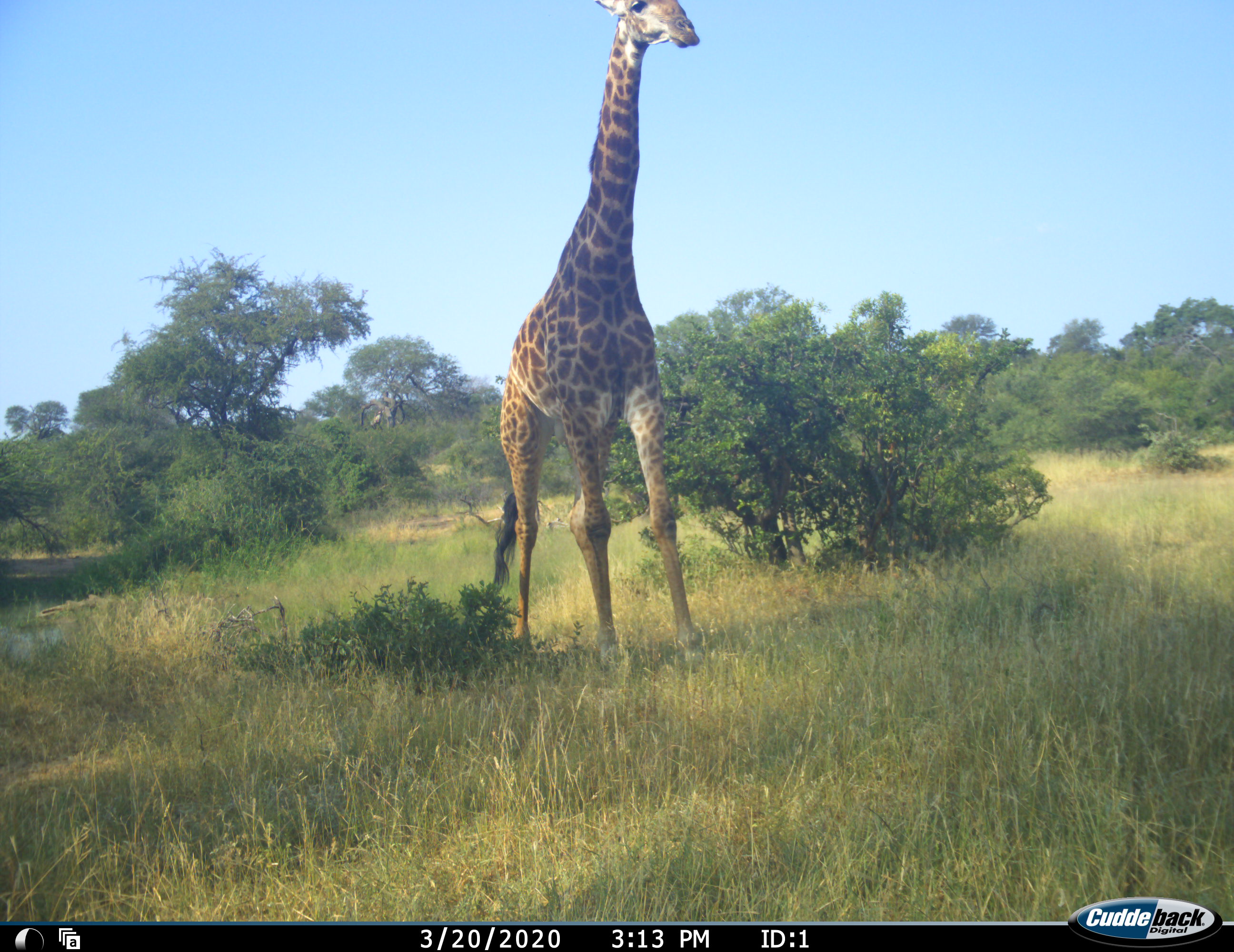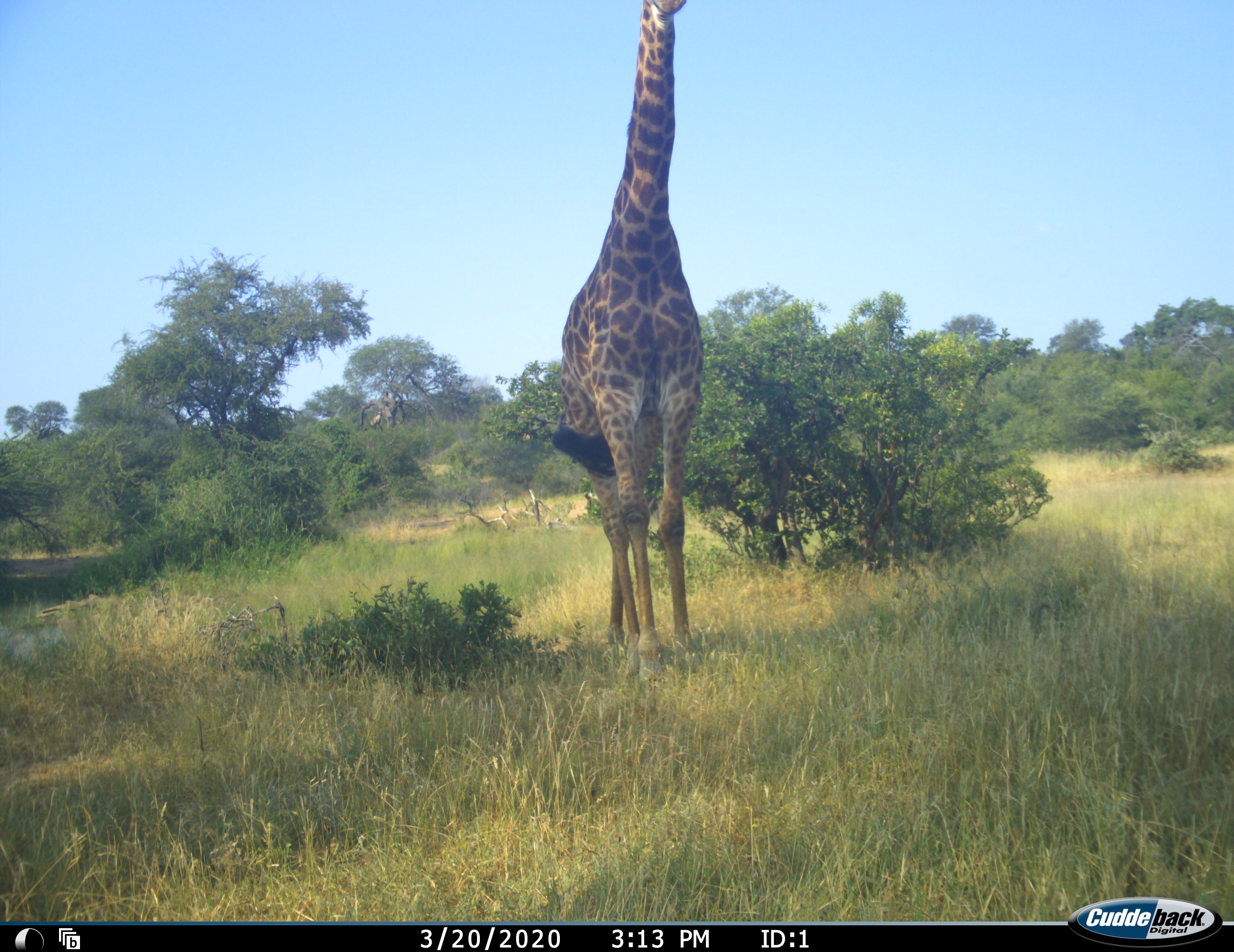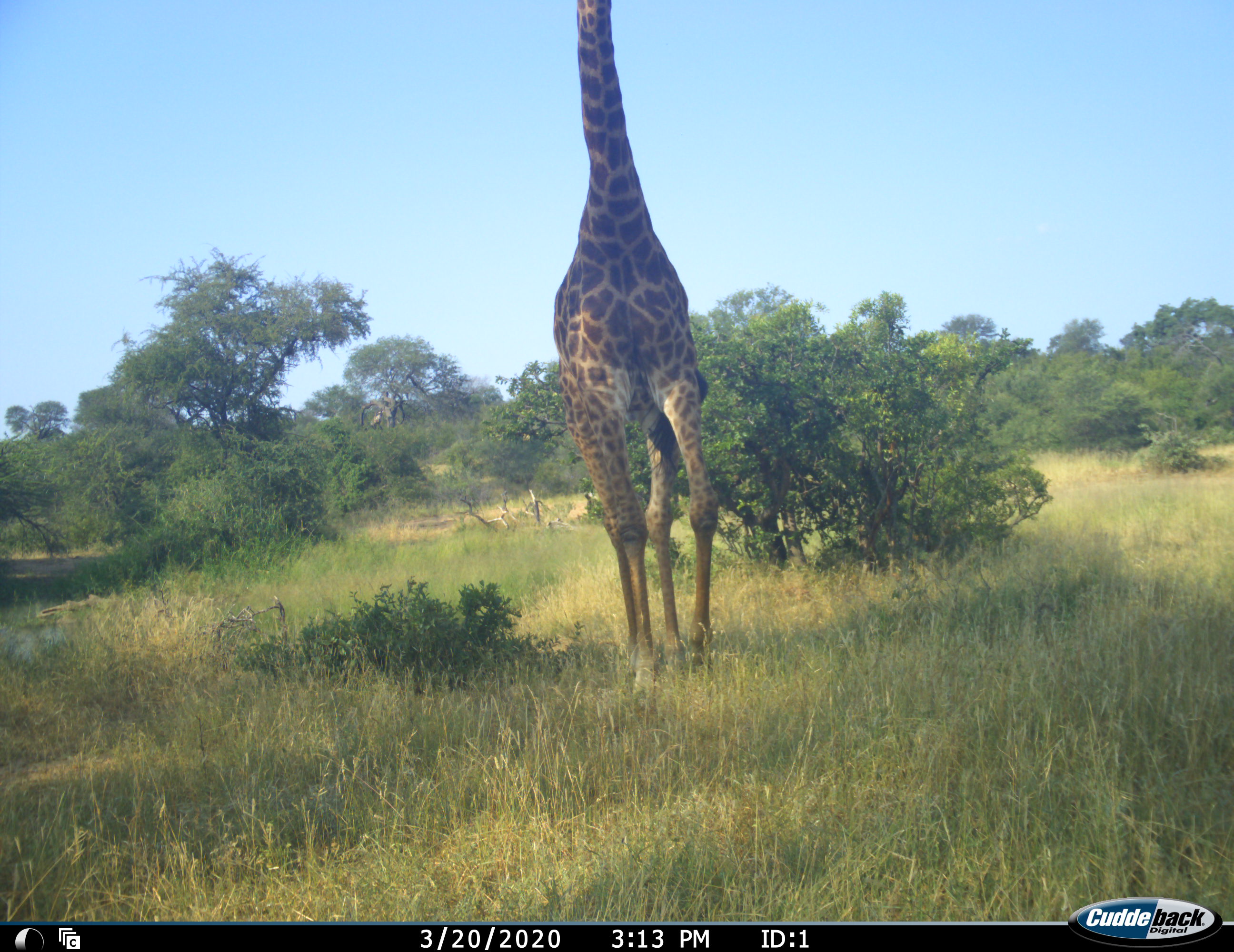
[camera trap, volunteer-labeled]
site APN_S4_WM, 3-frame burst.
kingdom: Animalia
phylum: Chordata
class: Mammalia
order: Artiodactyla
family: Giraffidae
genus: Giraffa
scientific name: Giraffa camelopardalis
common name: giraffe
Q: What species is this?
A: Giraffe (Giraffa camelopardalis).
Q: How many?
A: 1.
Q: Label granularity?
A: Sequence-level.